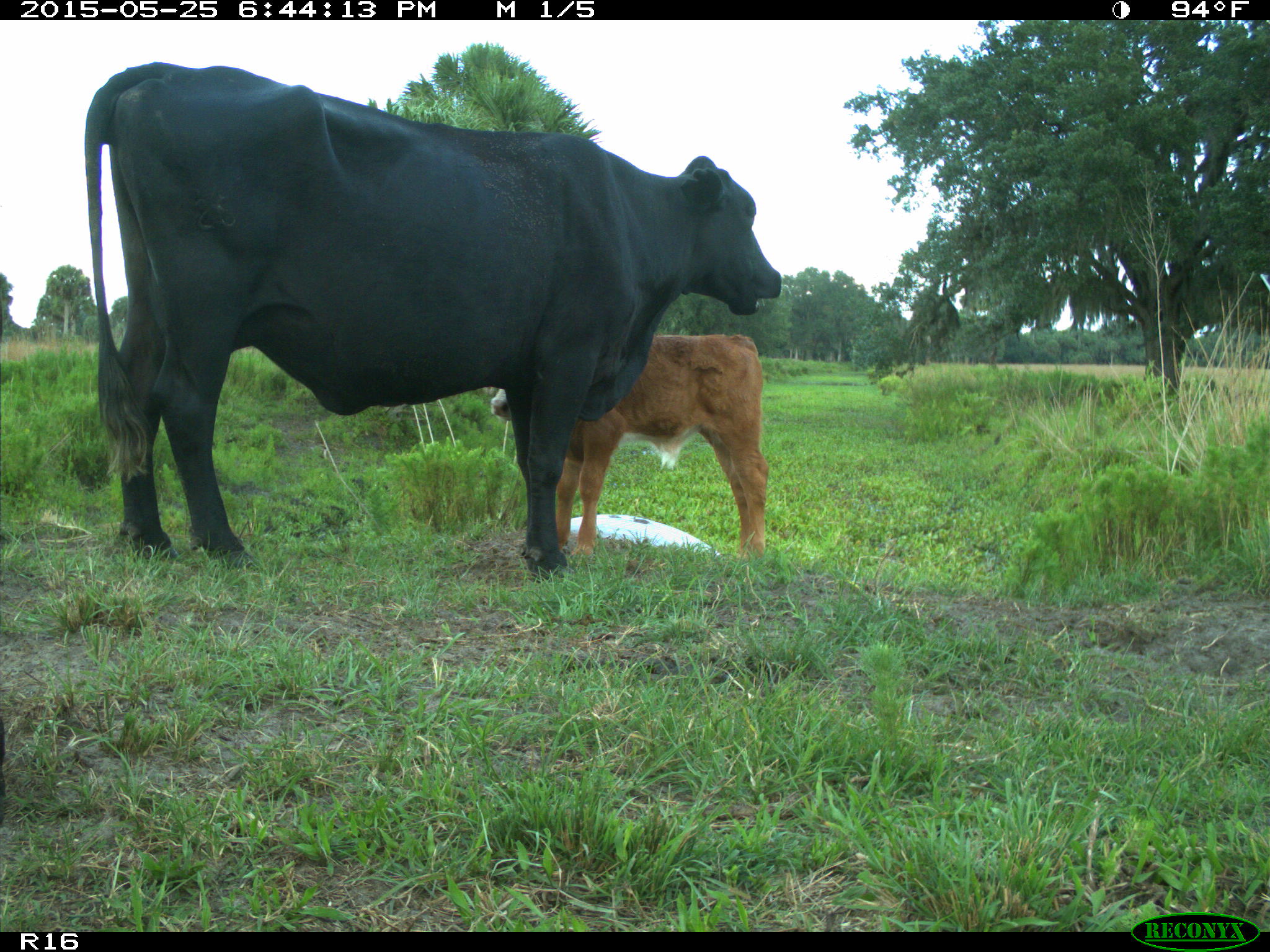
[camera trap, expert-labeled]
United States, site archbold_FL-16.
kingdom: Animalia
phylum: Chordata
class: Mammalia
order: Artiodactyla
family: Bovidae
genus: Bos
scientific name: Bos taurus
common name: domestic cow